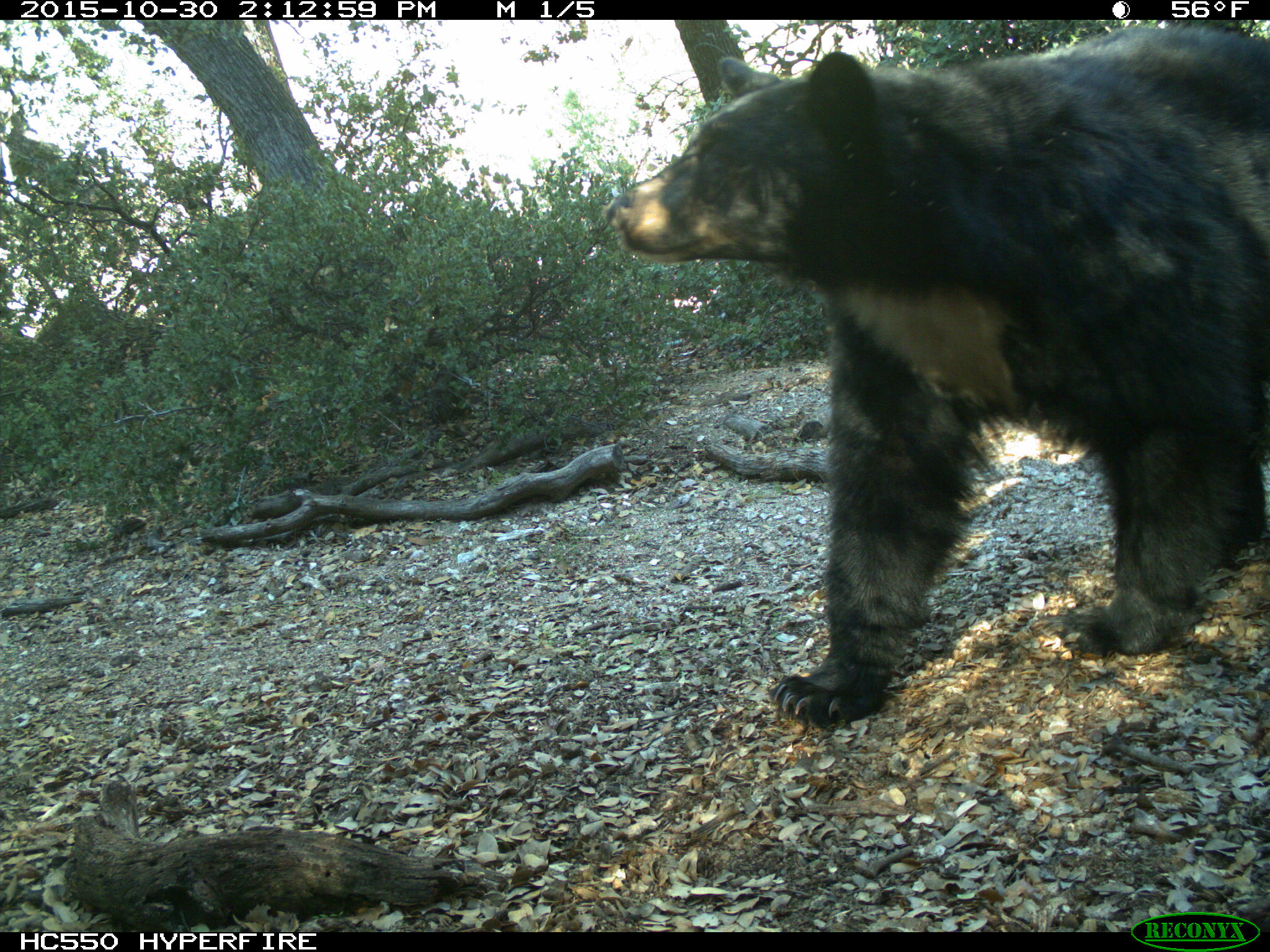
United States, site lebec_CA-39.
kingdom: Animalia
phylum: Chordata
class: Mammalia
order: Carnivora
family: Ursidae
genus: Ursus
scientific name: Ursus americanus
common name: american black bear